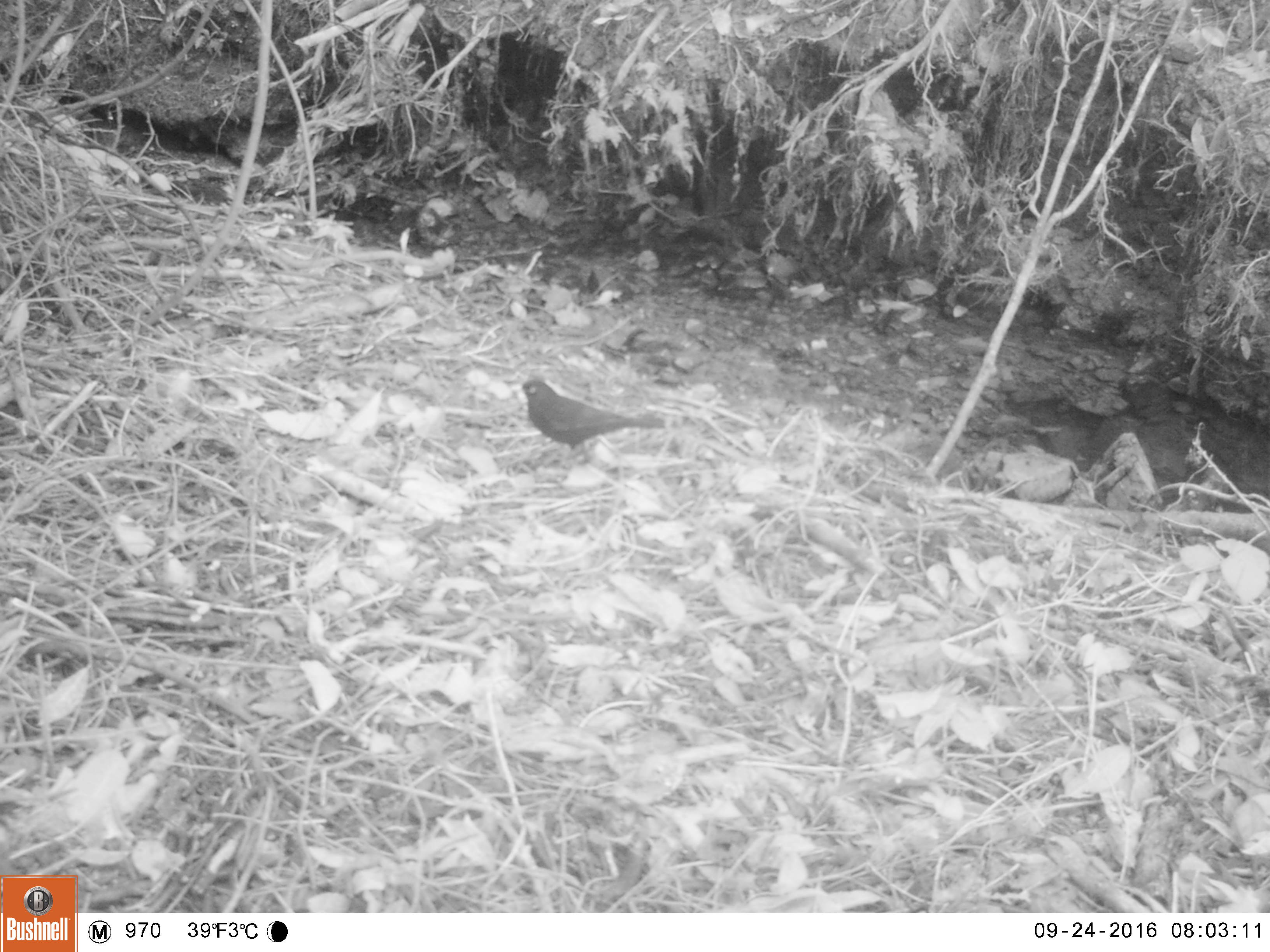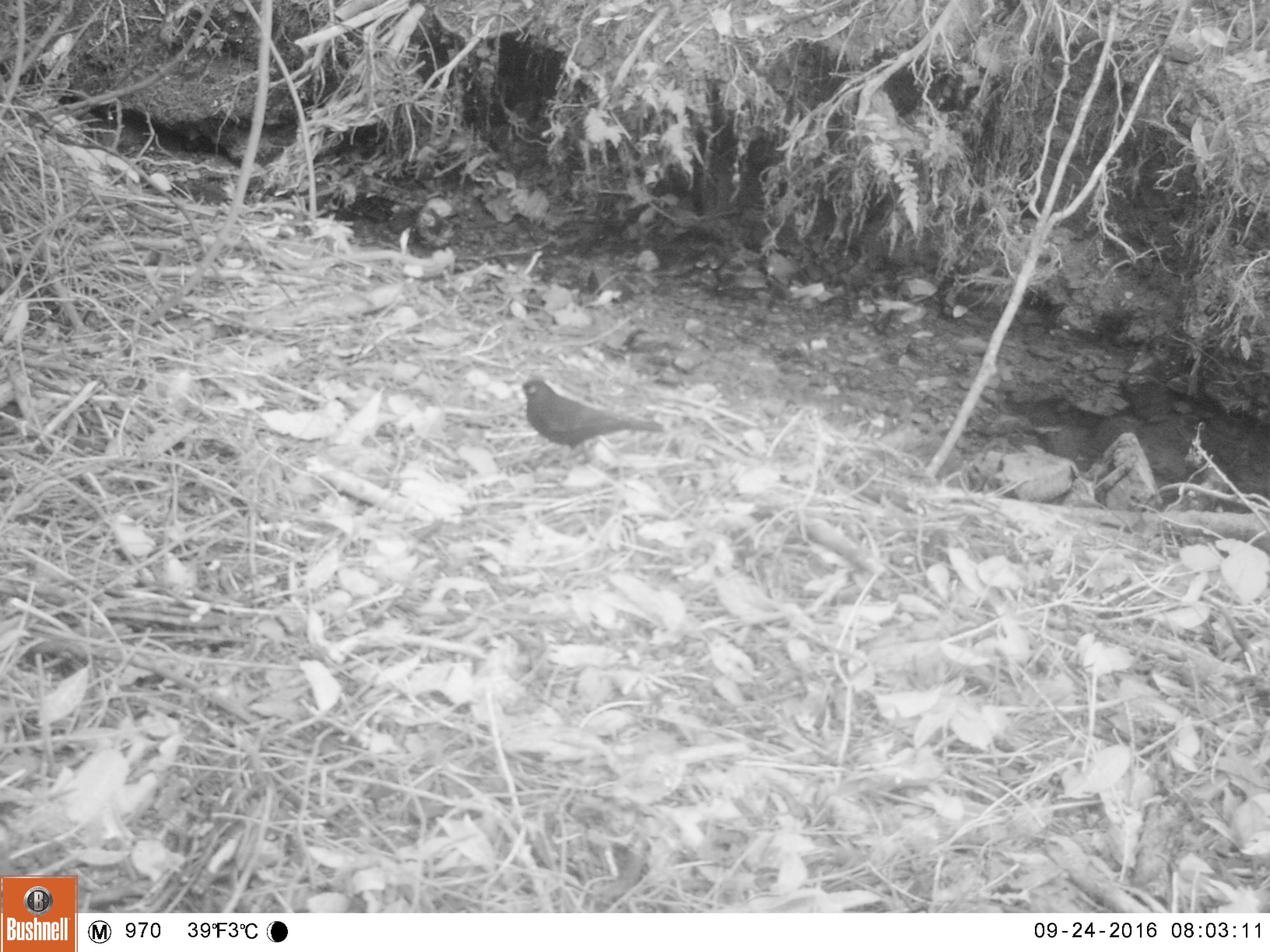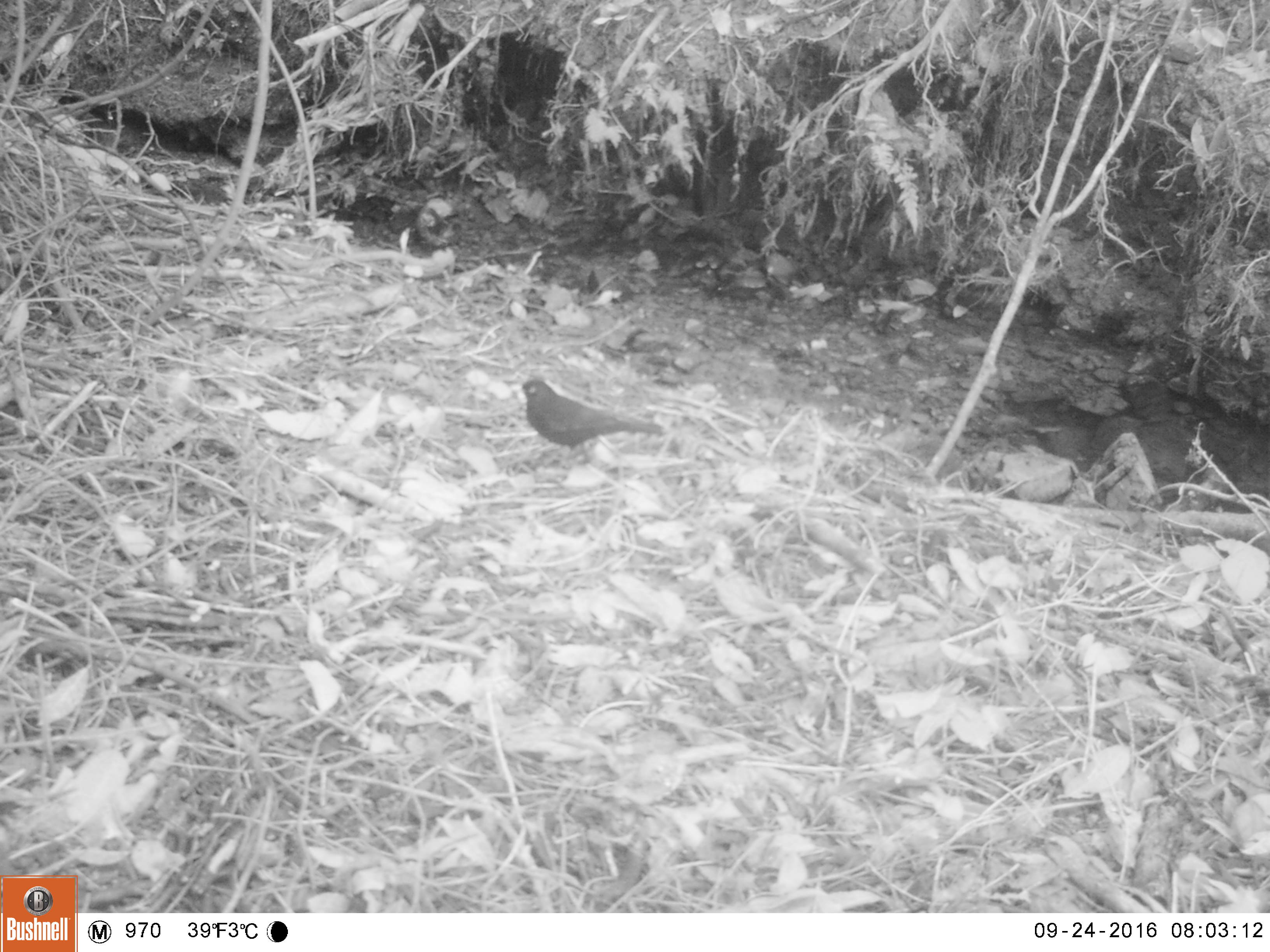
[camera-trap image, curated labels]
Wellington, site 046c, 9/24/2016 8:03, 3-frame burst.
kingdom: Animalia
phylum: Chordata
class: Aves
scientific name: Aves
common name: bird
Bird (Aves).